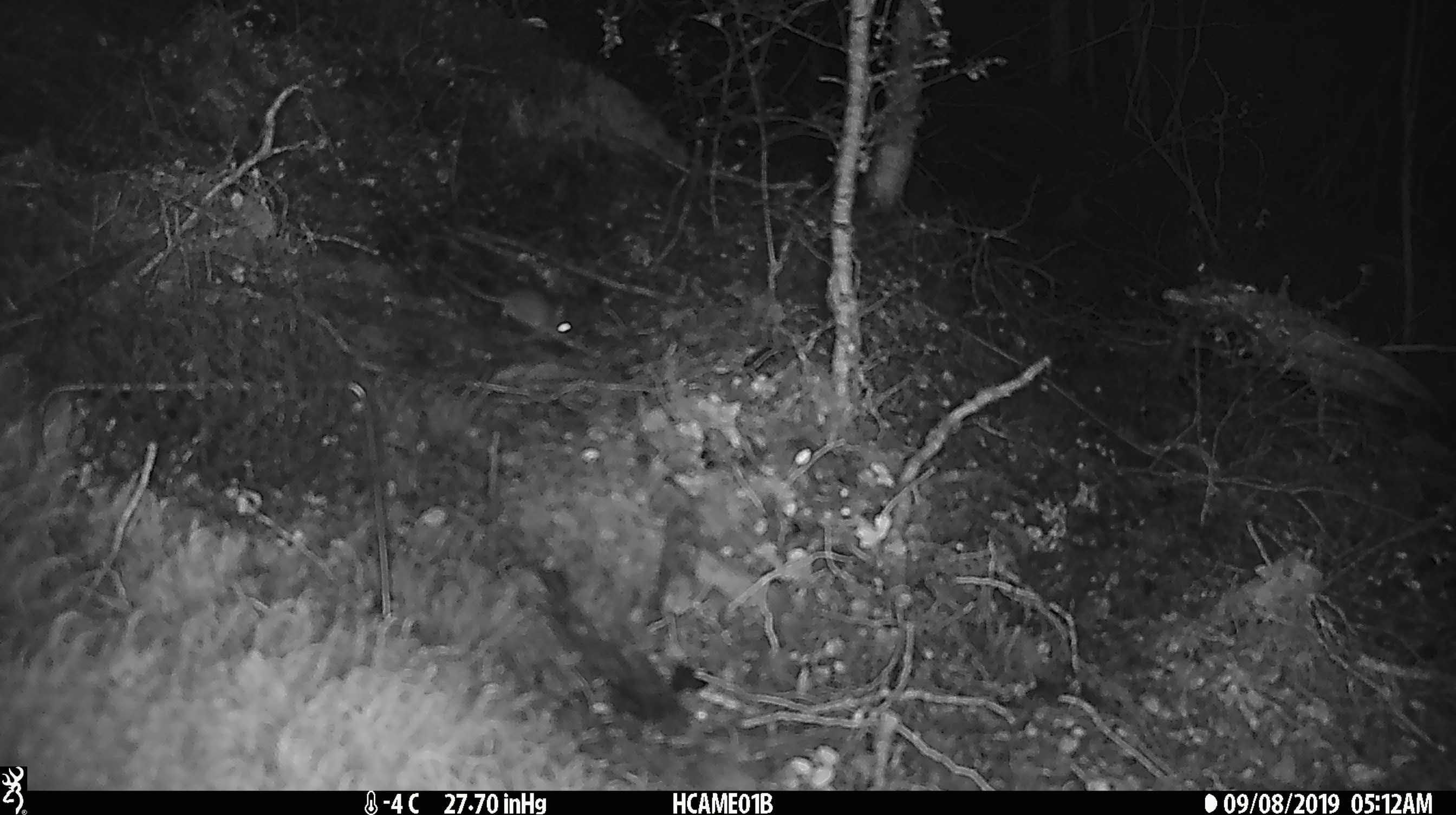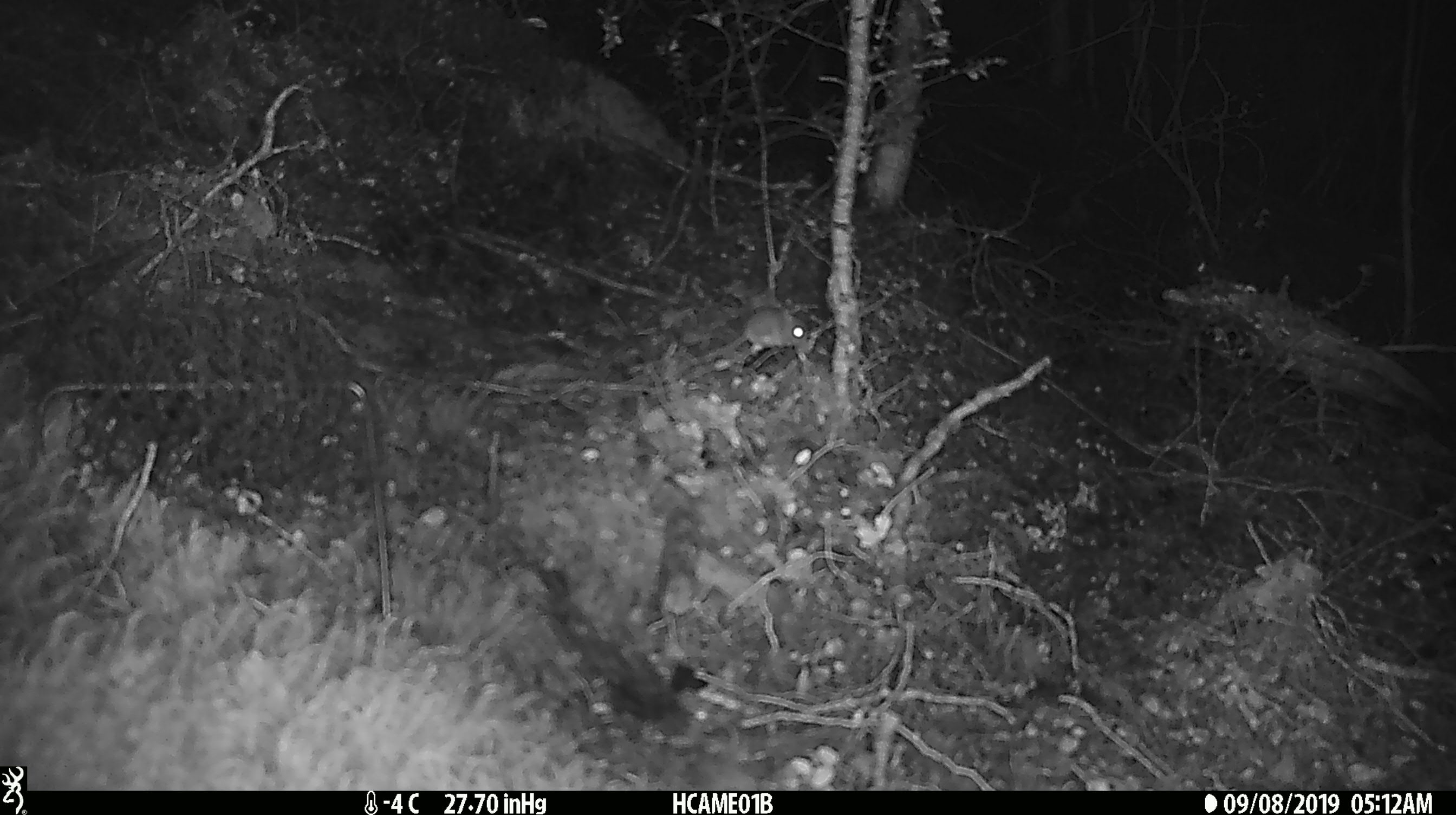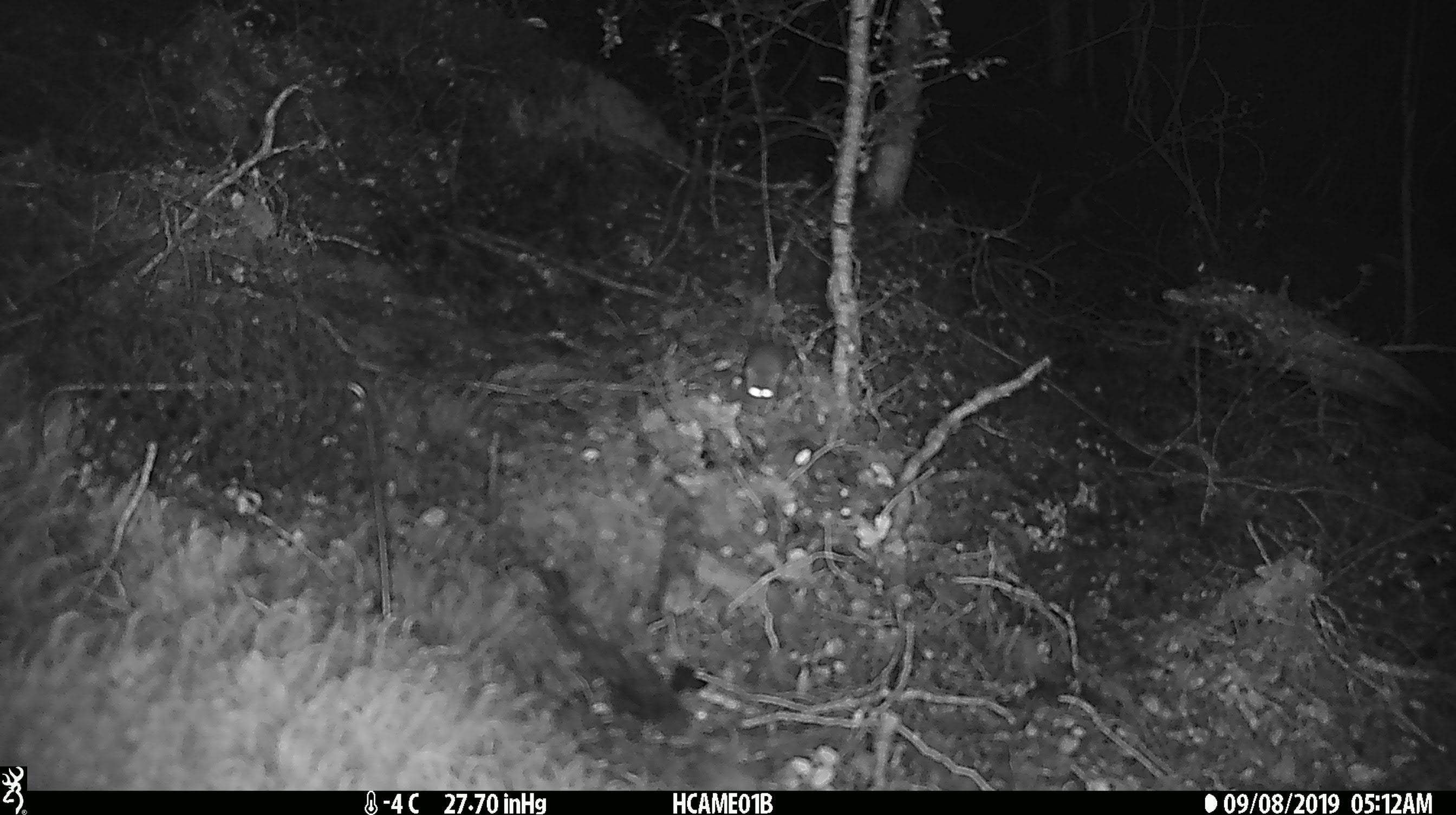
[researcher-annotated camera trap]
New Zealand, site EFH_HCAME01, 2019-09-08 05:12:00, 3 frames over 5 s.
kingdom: Animalia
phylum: Chordata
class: Mammalia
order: Rodentia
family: Muridae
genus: Mus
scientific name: Mus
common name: mouse